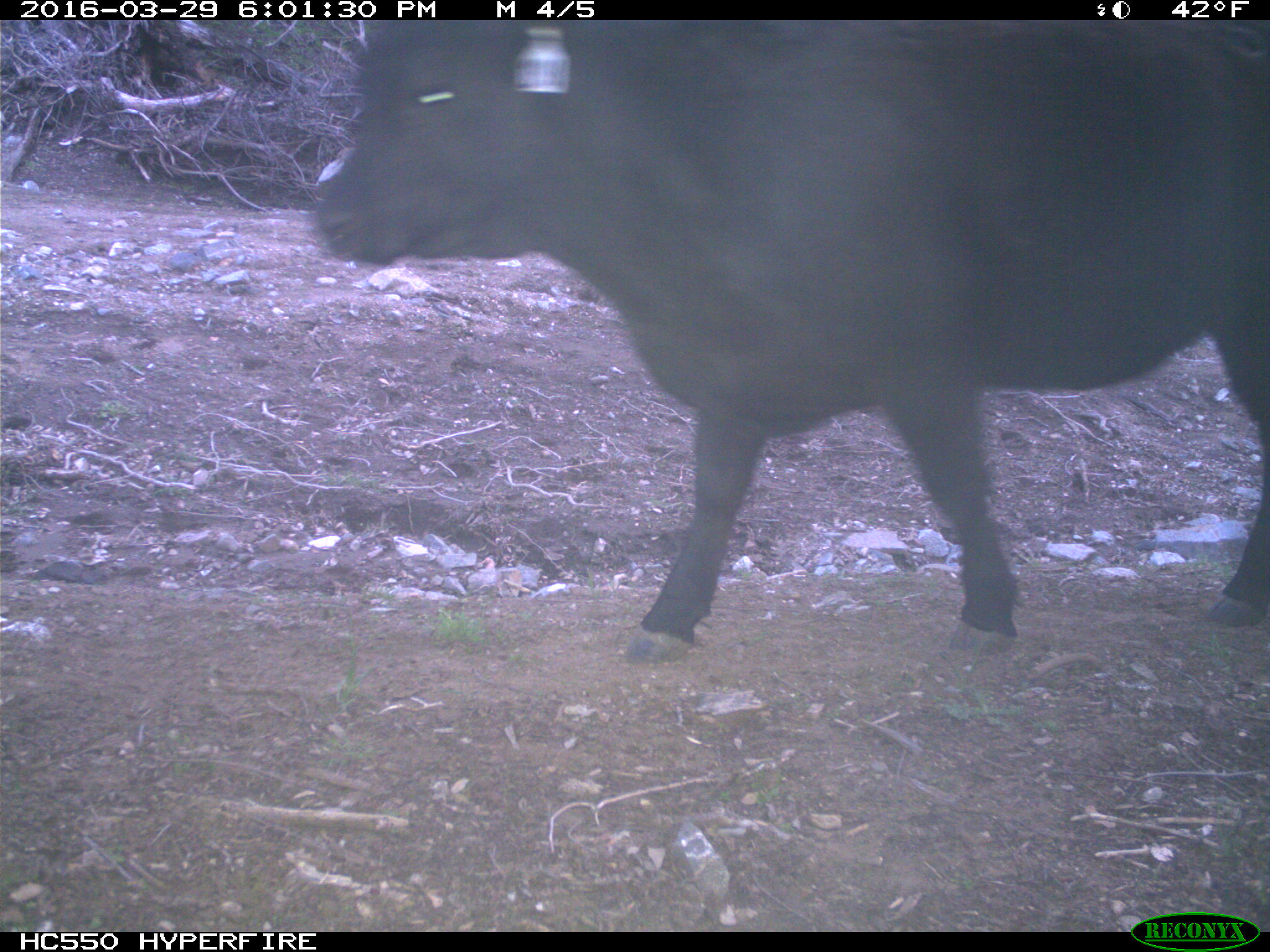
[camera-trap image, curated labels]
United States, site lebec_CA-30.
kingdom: Animalia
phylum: Chordata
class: Mammalia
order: Artiodactyla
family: Bovidae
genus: Bos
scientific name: Bos taurus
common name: domestic cow